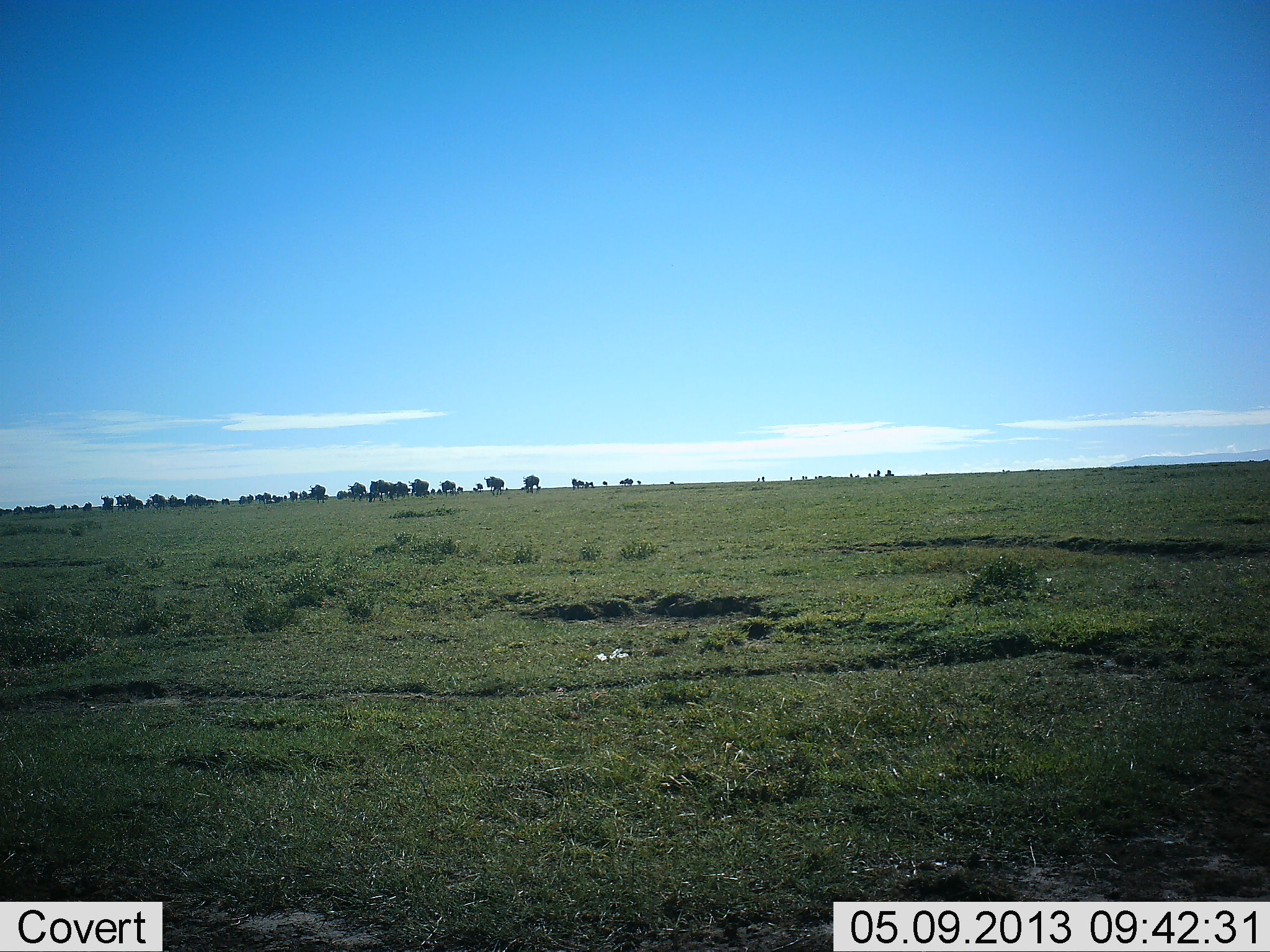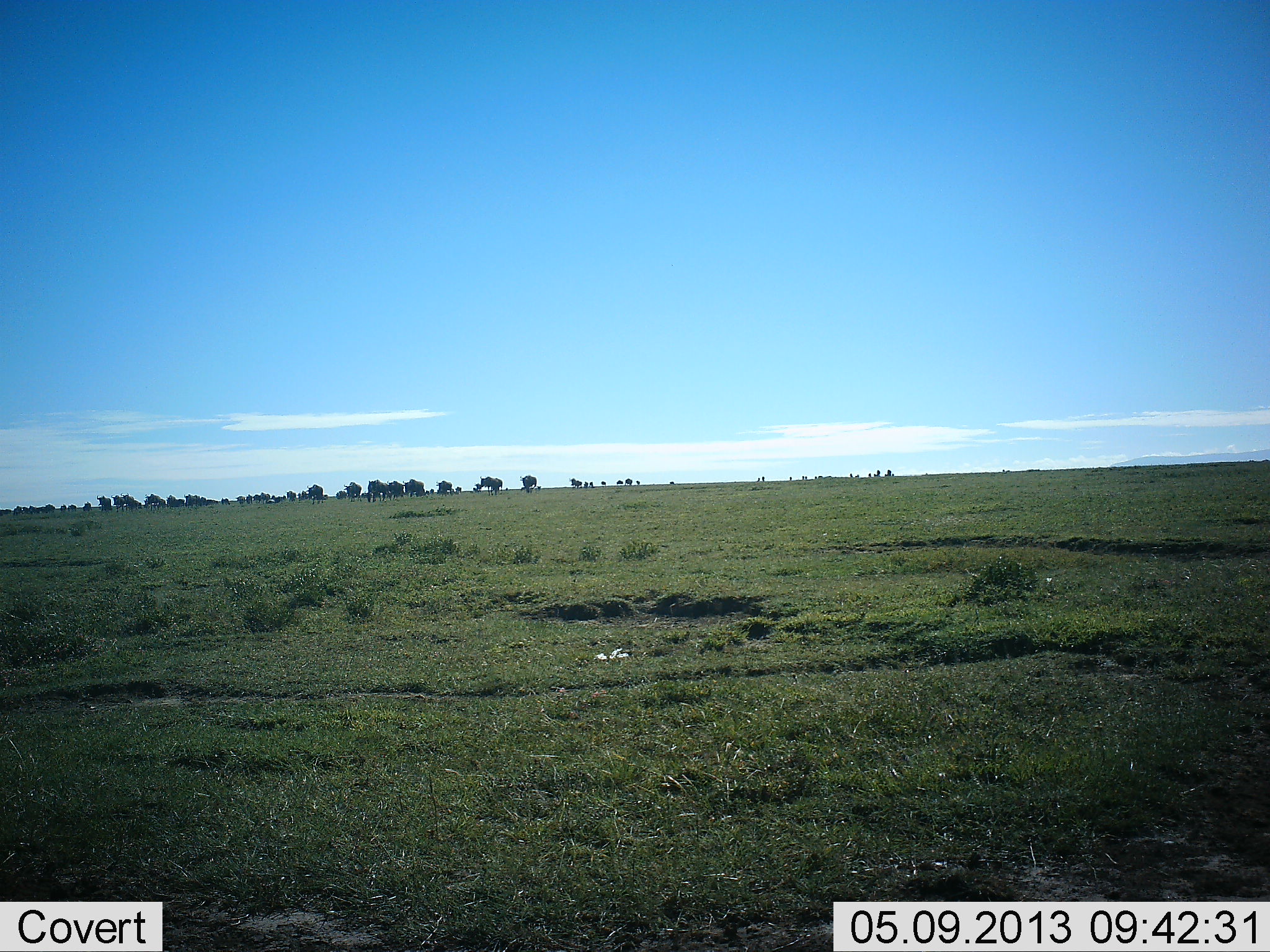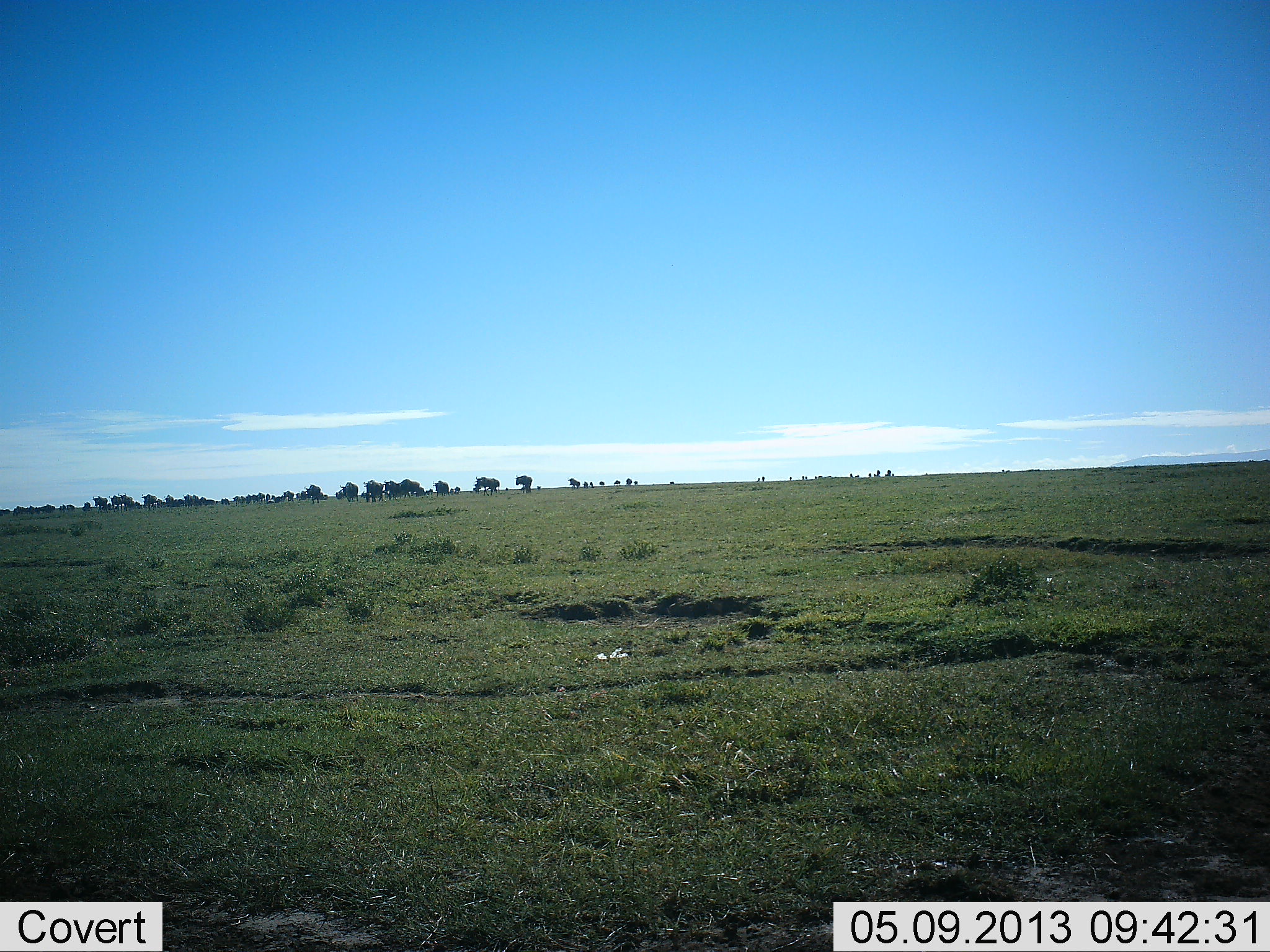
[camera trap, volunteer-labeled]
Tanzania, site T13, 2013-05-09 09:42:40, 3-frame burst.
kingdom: Animalia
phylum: Chordata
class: Mammalia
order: Artiodactyla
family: Bovidae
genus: Connochaetes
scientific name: Connochaetes taurinus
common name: blue wildebeest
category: wildebeest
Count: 11-50.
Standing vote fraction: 12%.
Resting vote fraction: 0%.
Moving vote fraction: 94%.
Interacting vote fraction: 6%.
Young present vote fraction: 0%.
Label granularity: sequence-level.